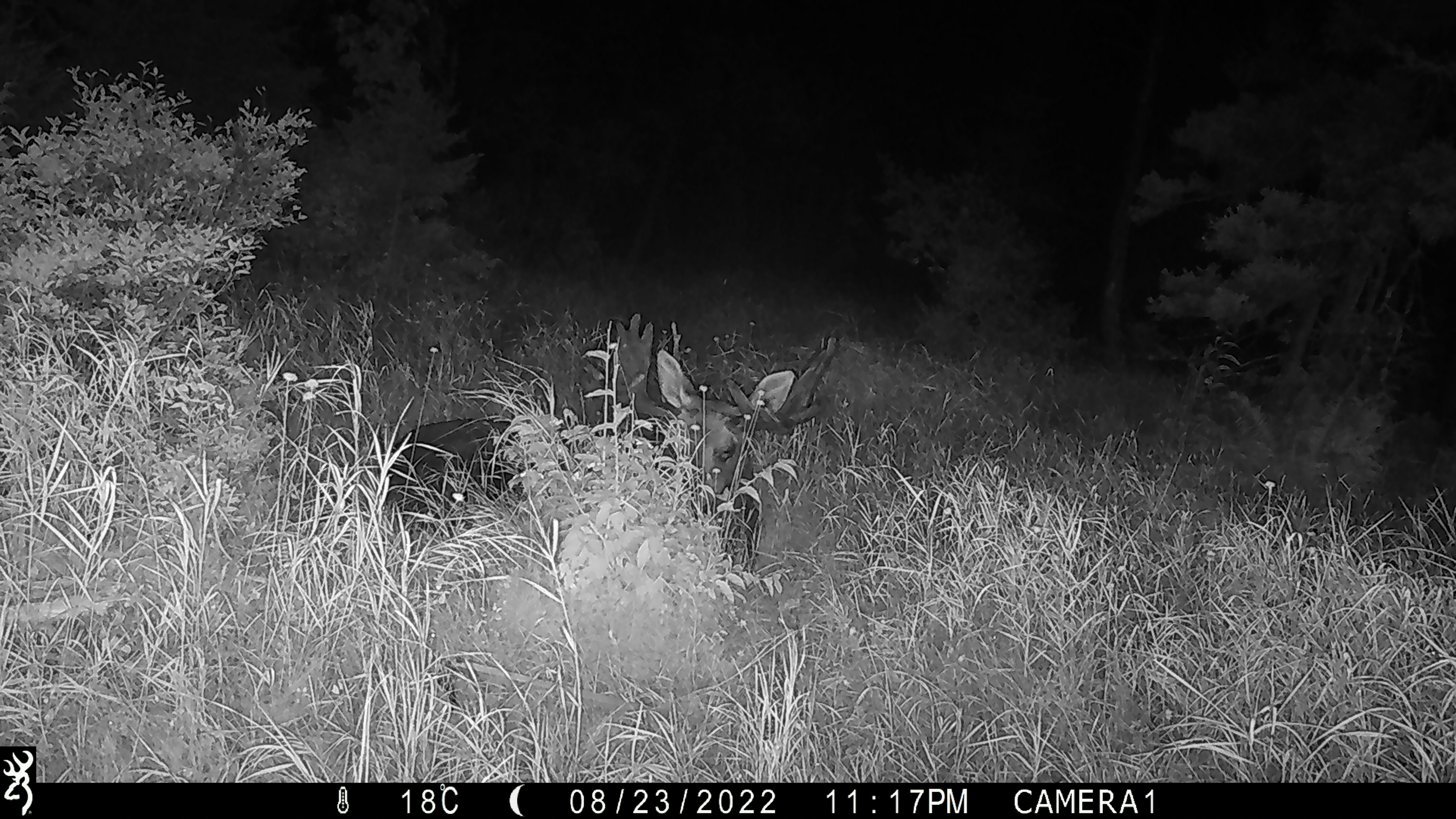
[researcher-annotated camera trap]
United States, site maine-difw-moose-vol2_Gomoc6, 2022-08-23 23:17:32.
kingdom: Animalia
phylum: Chordata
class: Mammalia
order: Artiodactyla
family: Cervidae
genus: Alces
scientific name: Alces alces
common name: moose